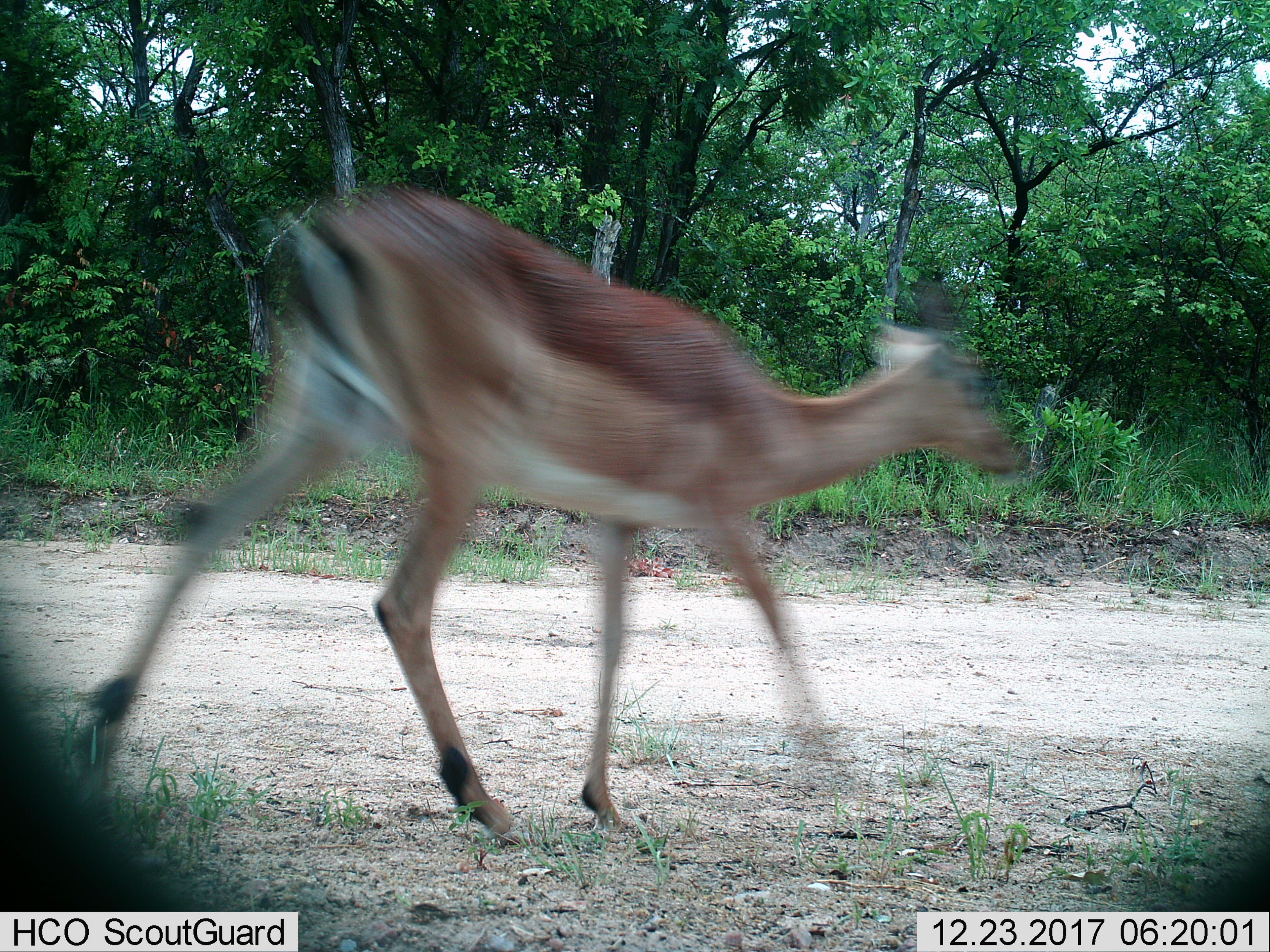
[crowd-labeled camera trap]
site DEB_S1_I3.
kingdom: Animalia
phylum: Chordata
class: Mammalia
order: Artiodactyla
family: Bovidae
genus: Aepyceros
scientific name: Aepyceros melampus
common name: impala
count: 1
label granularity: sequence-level